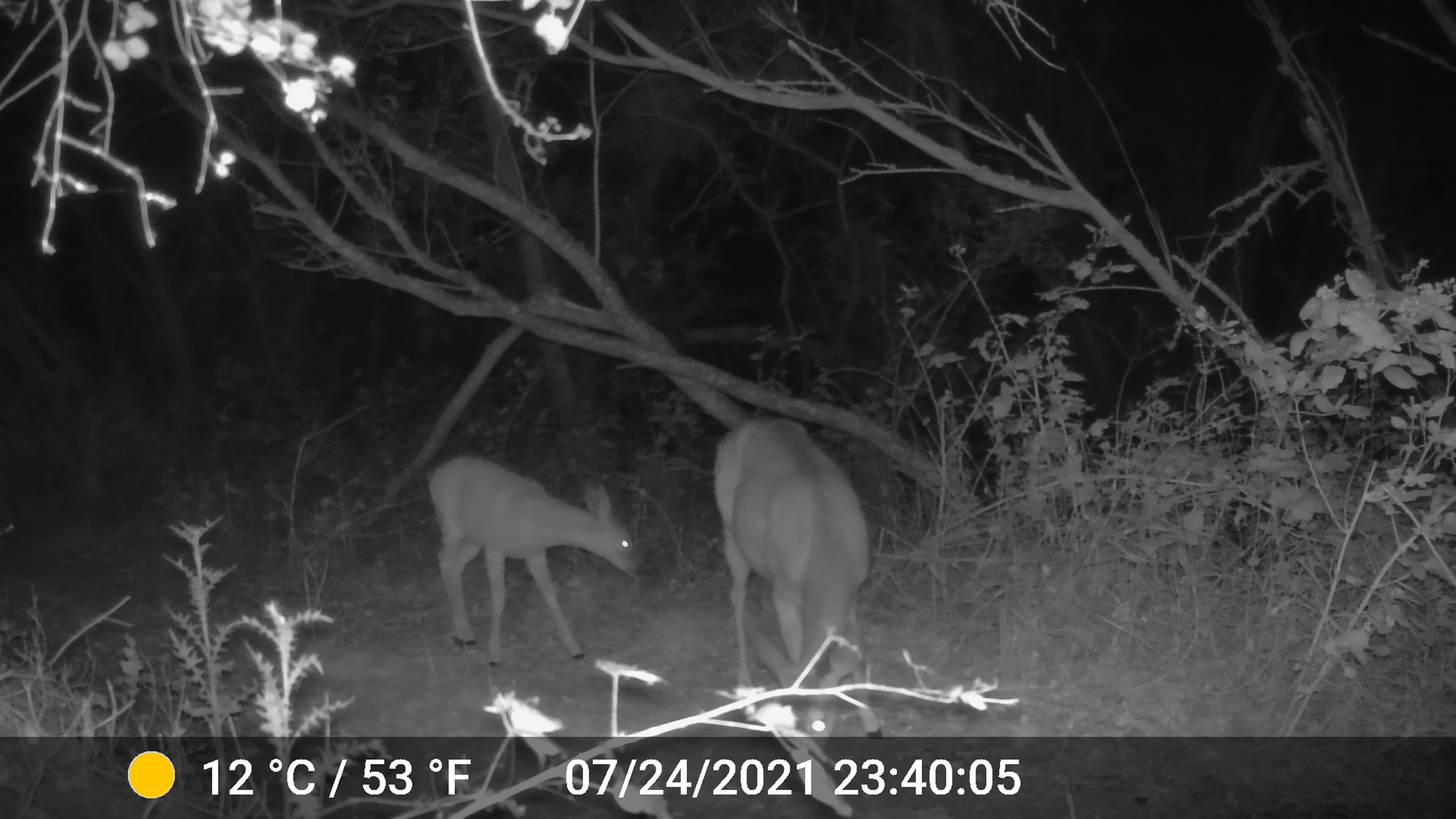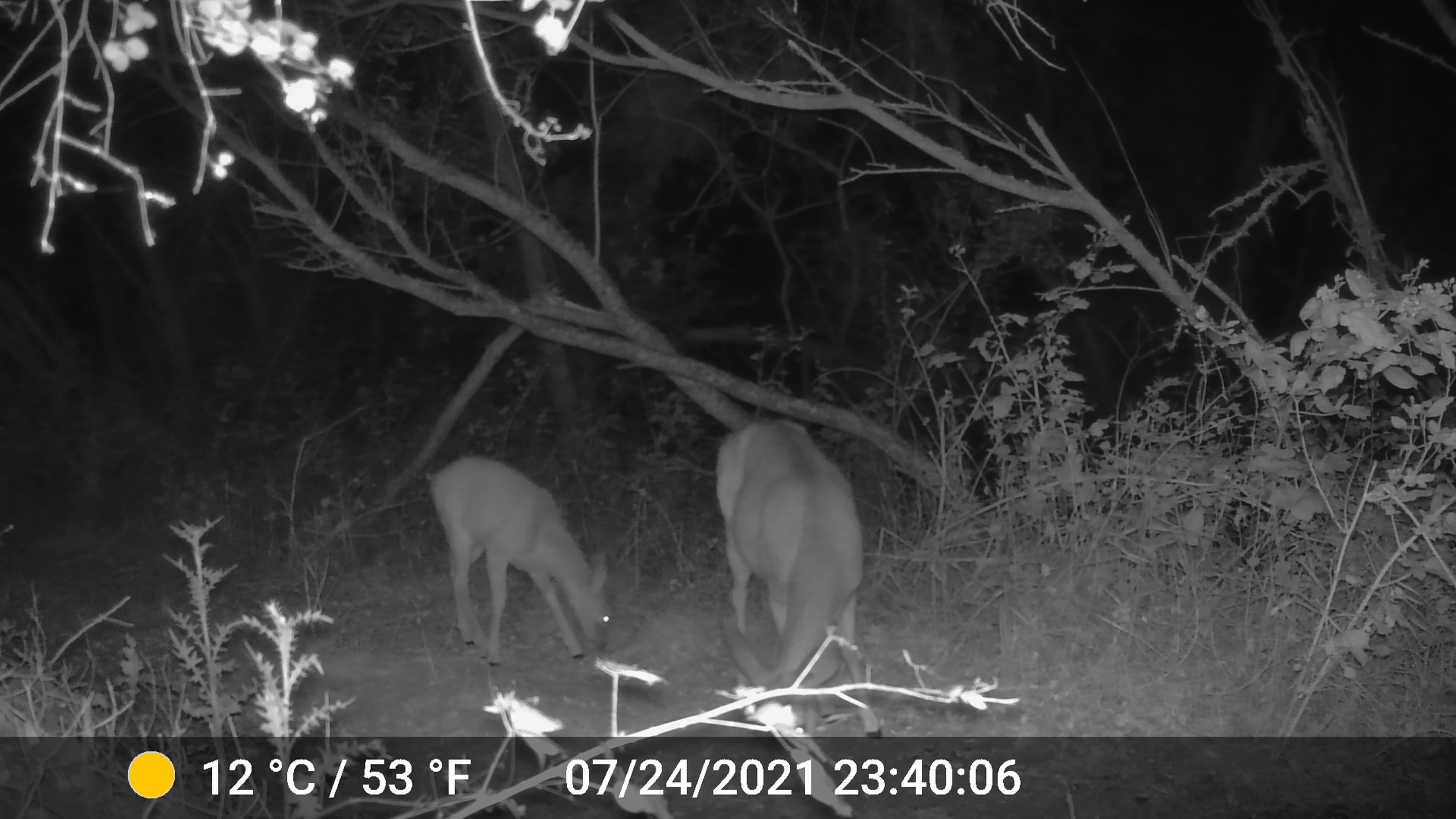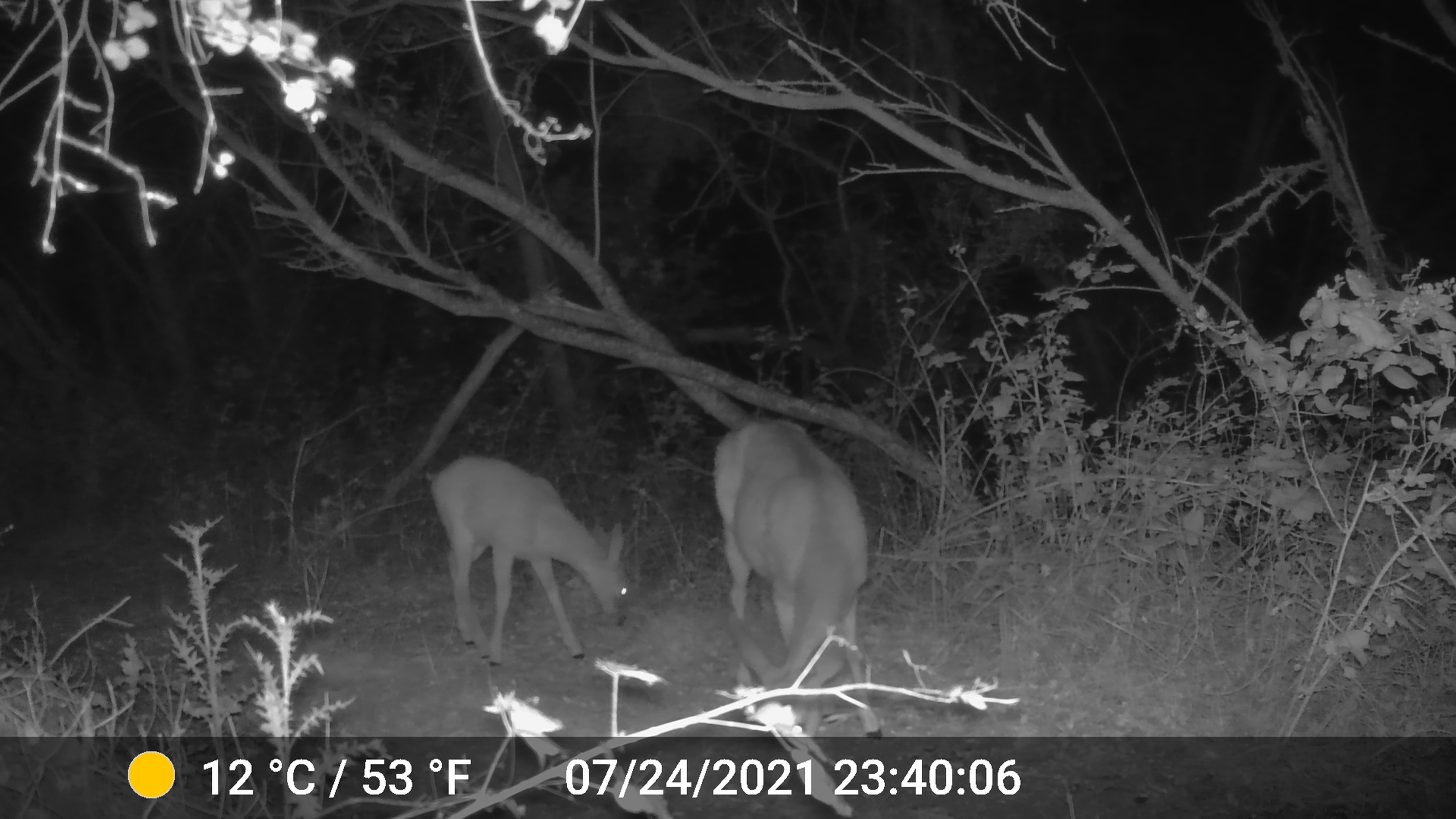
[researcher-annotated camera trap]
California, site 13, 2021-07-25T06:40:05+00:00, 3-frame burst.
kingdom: Animalia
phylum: Chordata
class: Mammalia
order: Artiodactyla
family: Cervidae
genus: Odocoileus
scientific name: Odocoileus hemionus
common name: mule deer